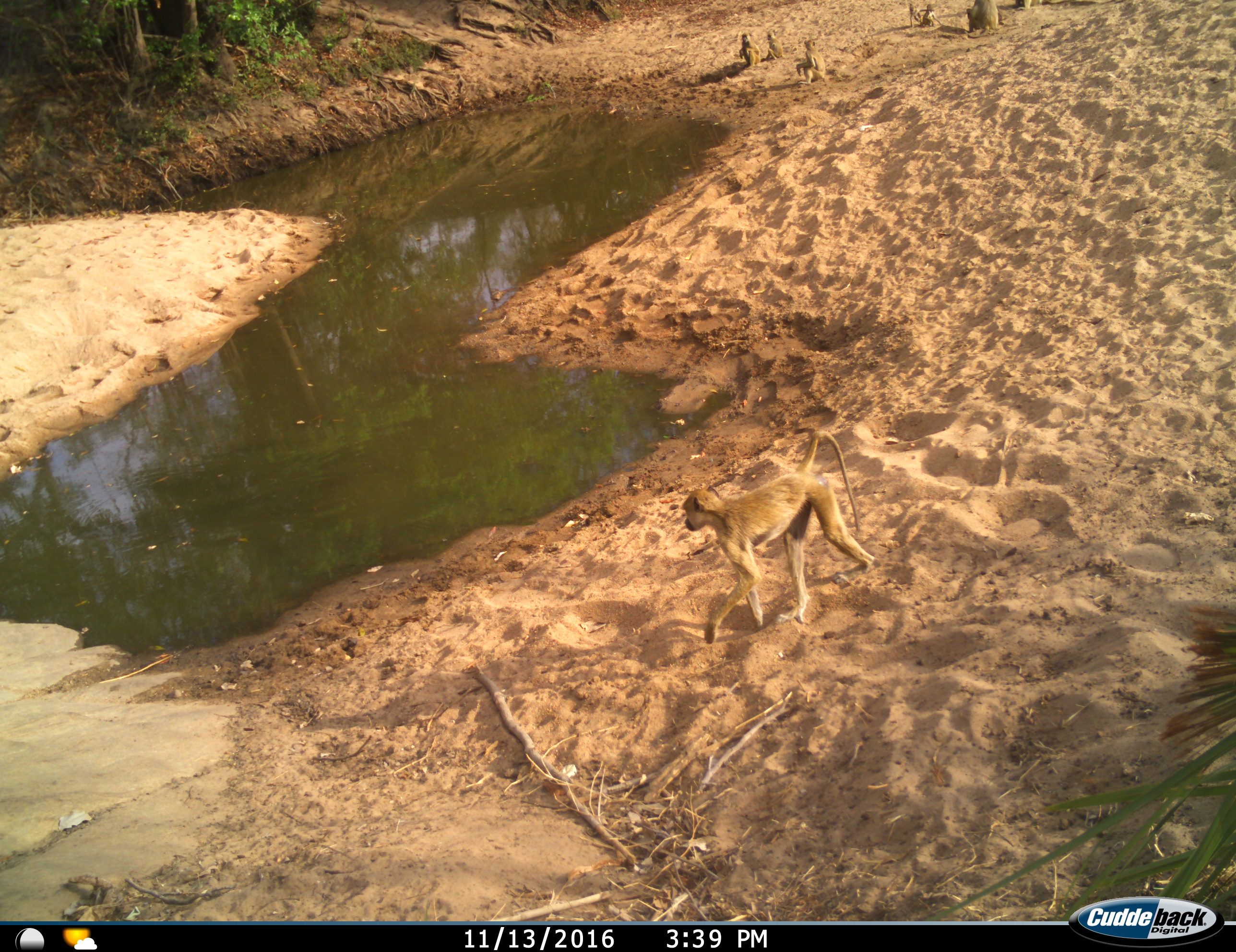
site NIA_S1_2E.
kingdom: Animalia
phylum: Chordata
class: Mammalia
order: Primates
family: Cercopithecidae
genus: Papio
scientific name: Papio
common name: baboon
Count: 8.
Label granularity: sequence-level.